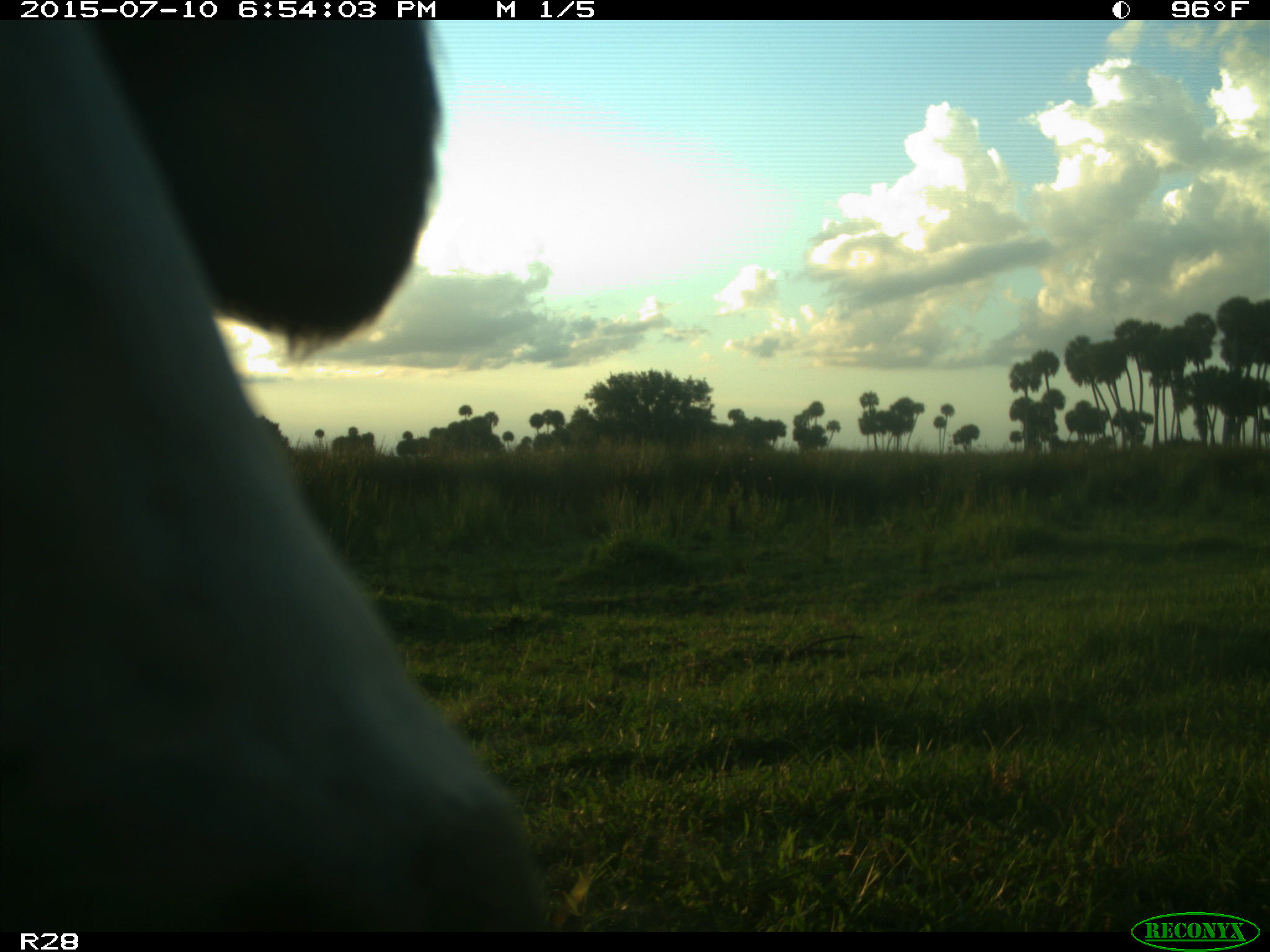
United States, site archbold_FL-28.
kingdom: Animalia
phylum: Chordata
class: Mammalia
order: Artiodactyla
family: Bovidae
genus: Bos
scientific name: Bos taurus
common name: domestic cow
Bos taurus (domestic cow).